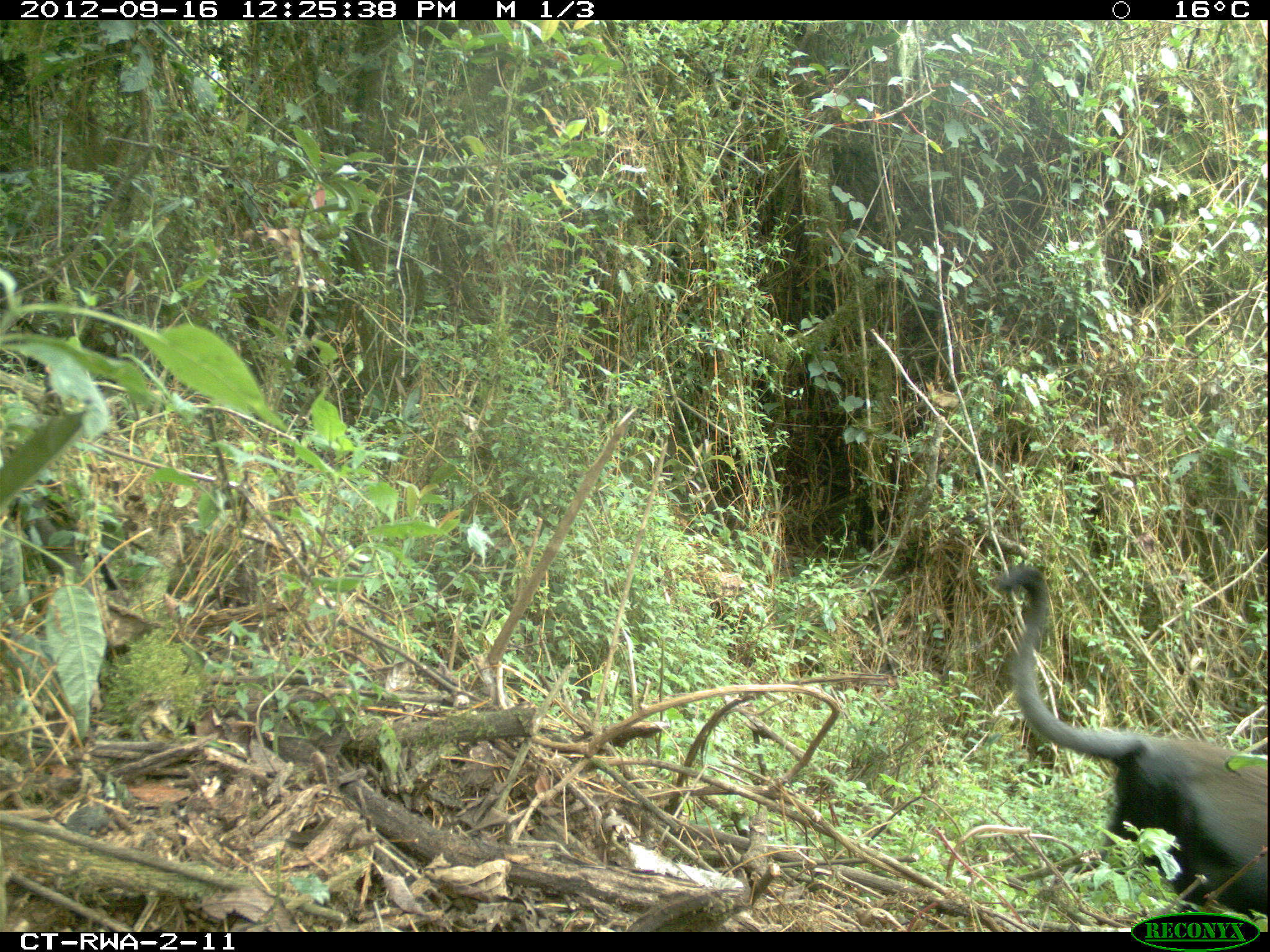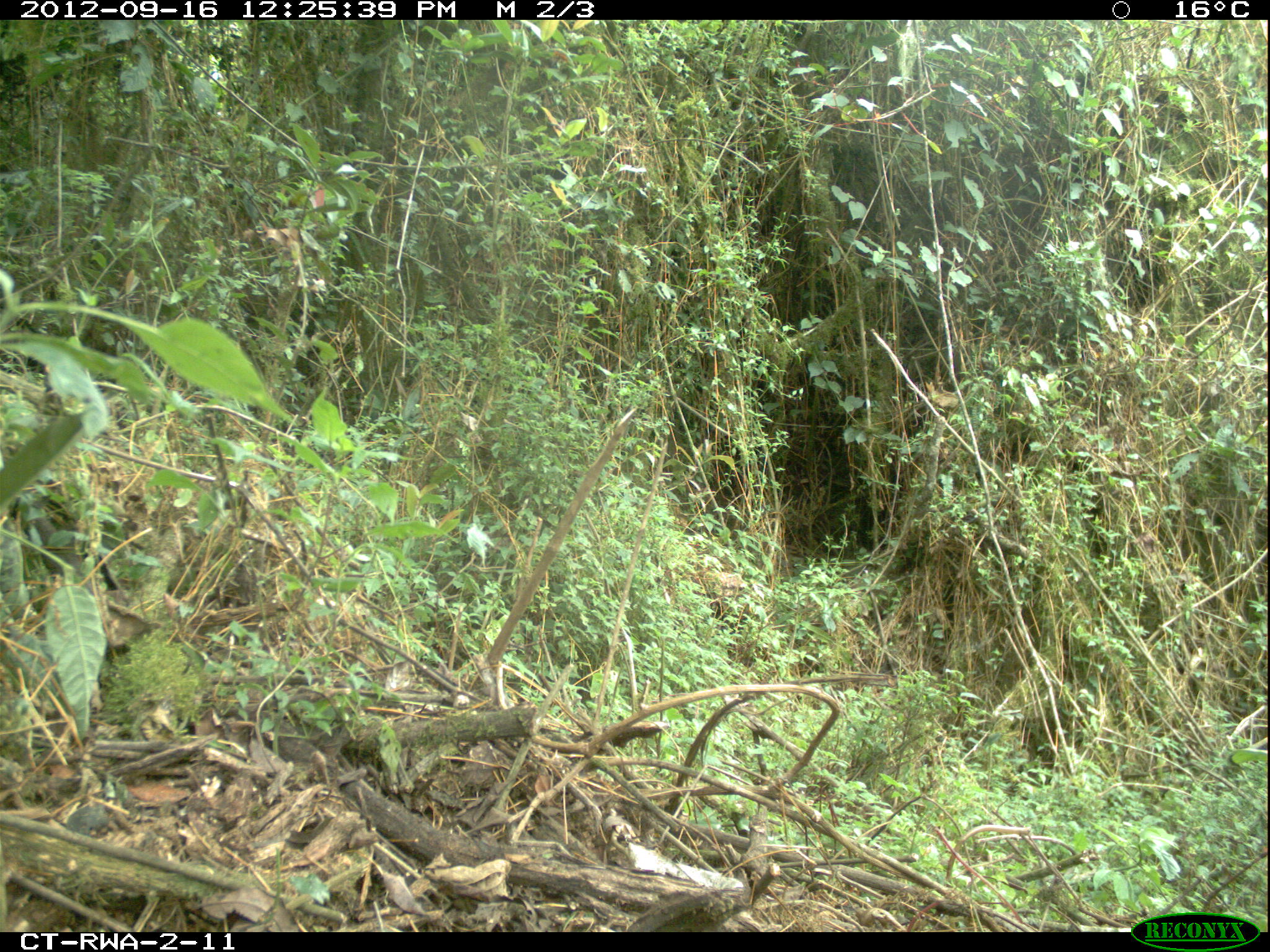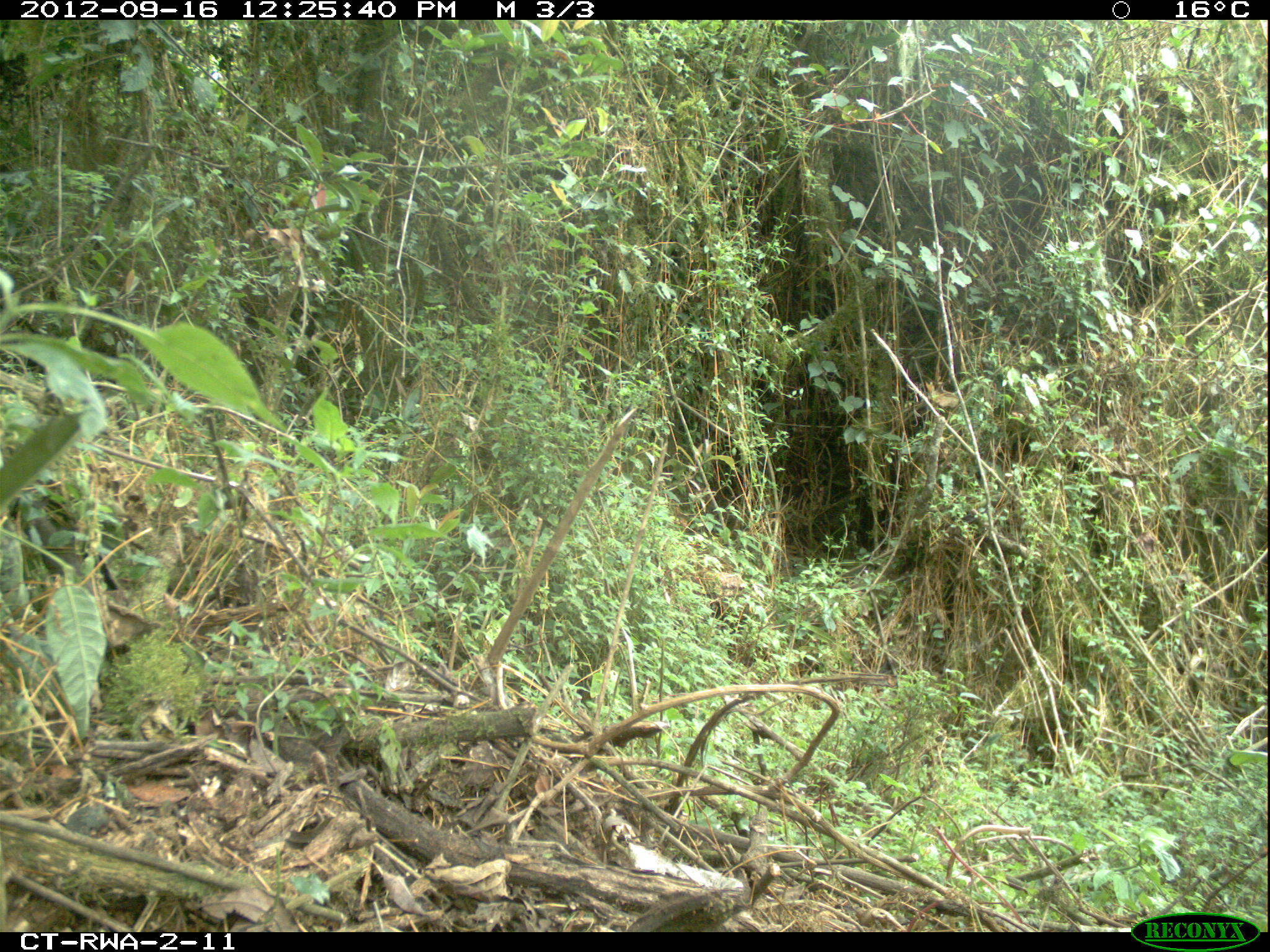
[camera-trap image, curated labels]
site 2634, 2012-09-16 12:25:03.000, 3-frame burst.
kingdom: Animalia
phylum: Chordata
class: Mammalia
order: Primates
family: Cercopithecidae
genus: Allochrocebus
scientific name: Allochrocebus lhoesti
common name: l'hoest's monkey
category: cercopithecus lhoesti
Cercopithecus lhoesti (l'hoest's monkey) (Allochrocebus lhoesti), count 1.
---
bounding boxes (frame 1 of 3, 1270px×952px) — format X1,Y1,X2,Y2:
cercopithecus lhoesti: 998,565,1270,926